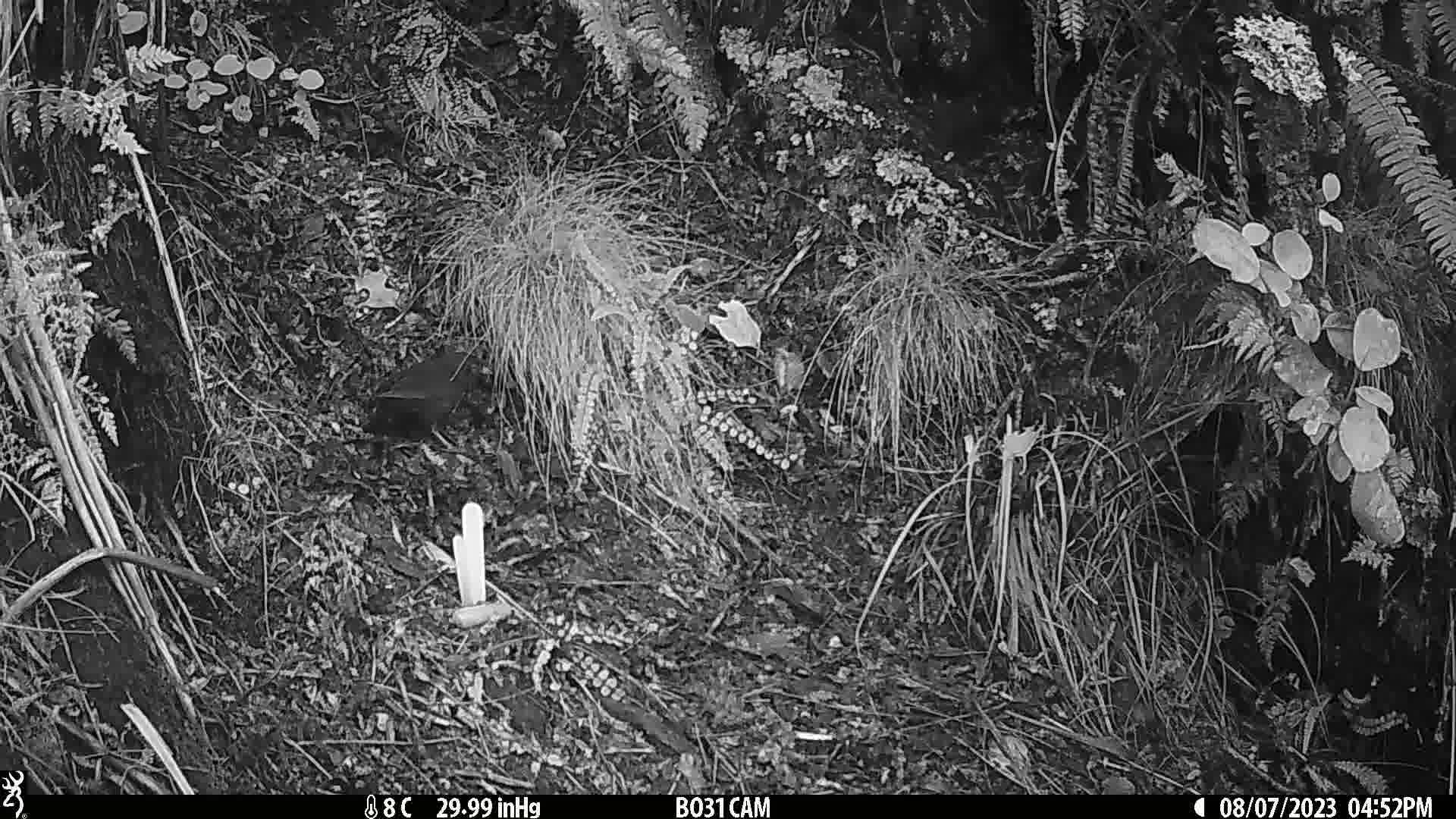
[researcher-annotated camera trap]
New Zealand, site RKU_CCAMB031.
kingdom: Animalia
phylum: Chordata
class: Aves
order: Passeriformes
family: Turdidae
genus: Turdus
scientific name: Turdus merula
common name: eurasian blackbird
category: blackbird